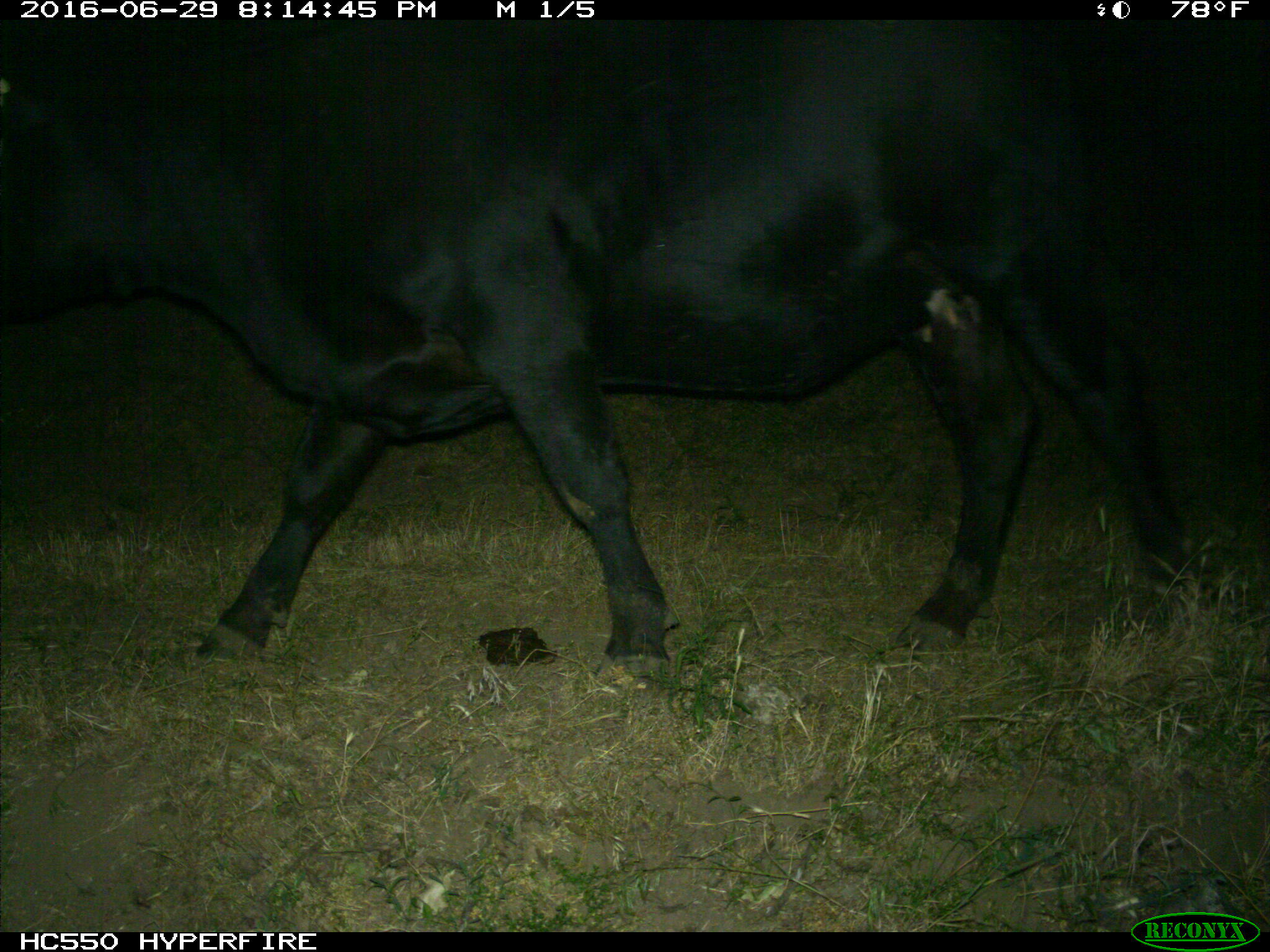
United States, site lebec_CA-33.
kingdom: Animalia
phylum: Chordata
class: Mammalia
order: Artiodactyla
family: Bovidae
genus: Bos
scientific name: Bos taurus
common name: domestic cow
Bos taurus (domestic cow).